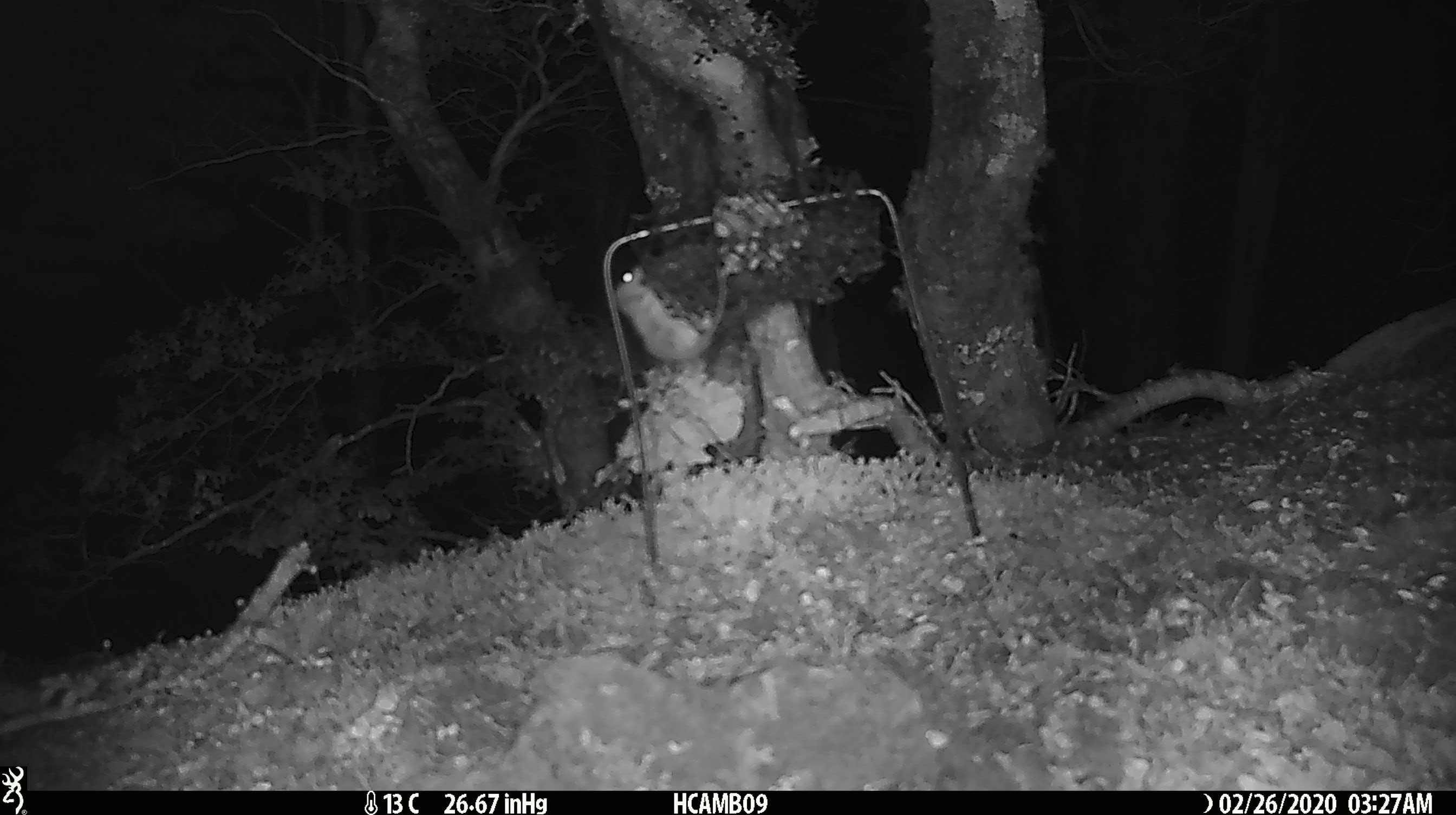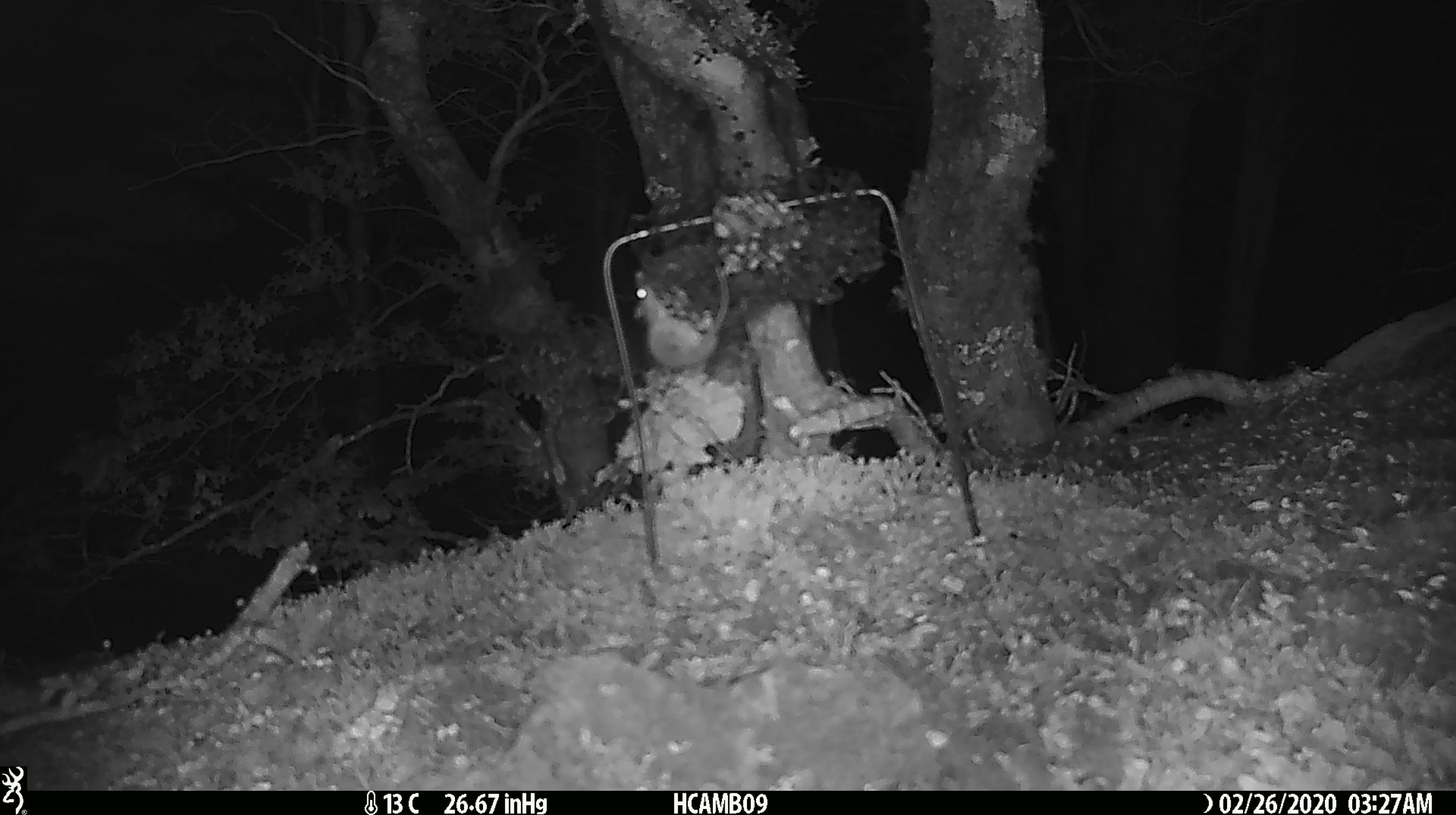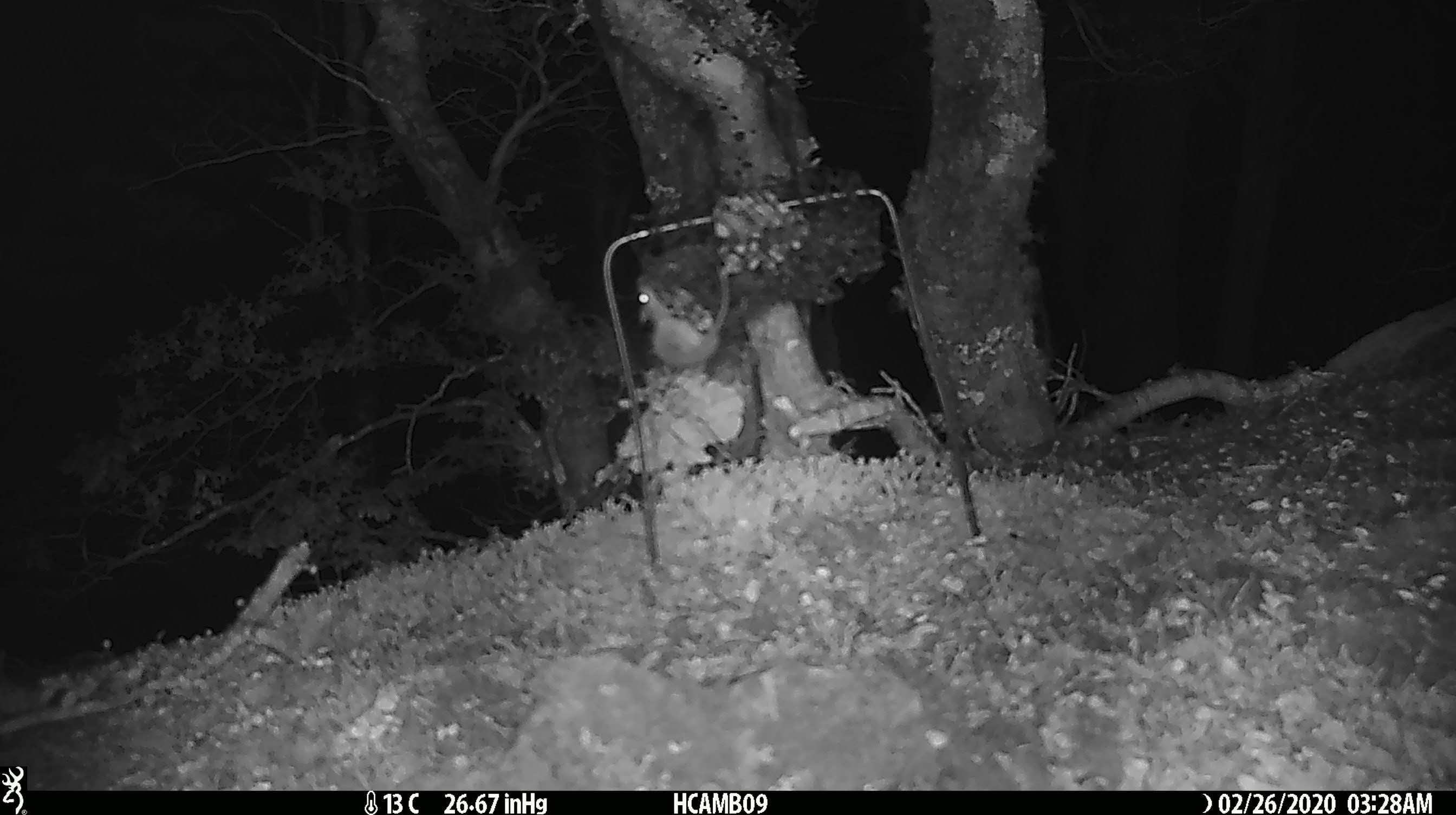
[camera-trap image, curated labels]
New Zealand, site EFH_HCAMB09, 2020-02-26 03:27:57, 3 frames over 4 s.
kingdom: Animalia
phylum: Chordata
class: Mammalia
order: Rodentia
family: Muridae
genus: Mus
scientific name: Mus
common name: mouse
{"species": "mouse (Mus)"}